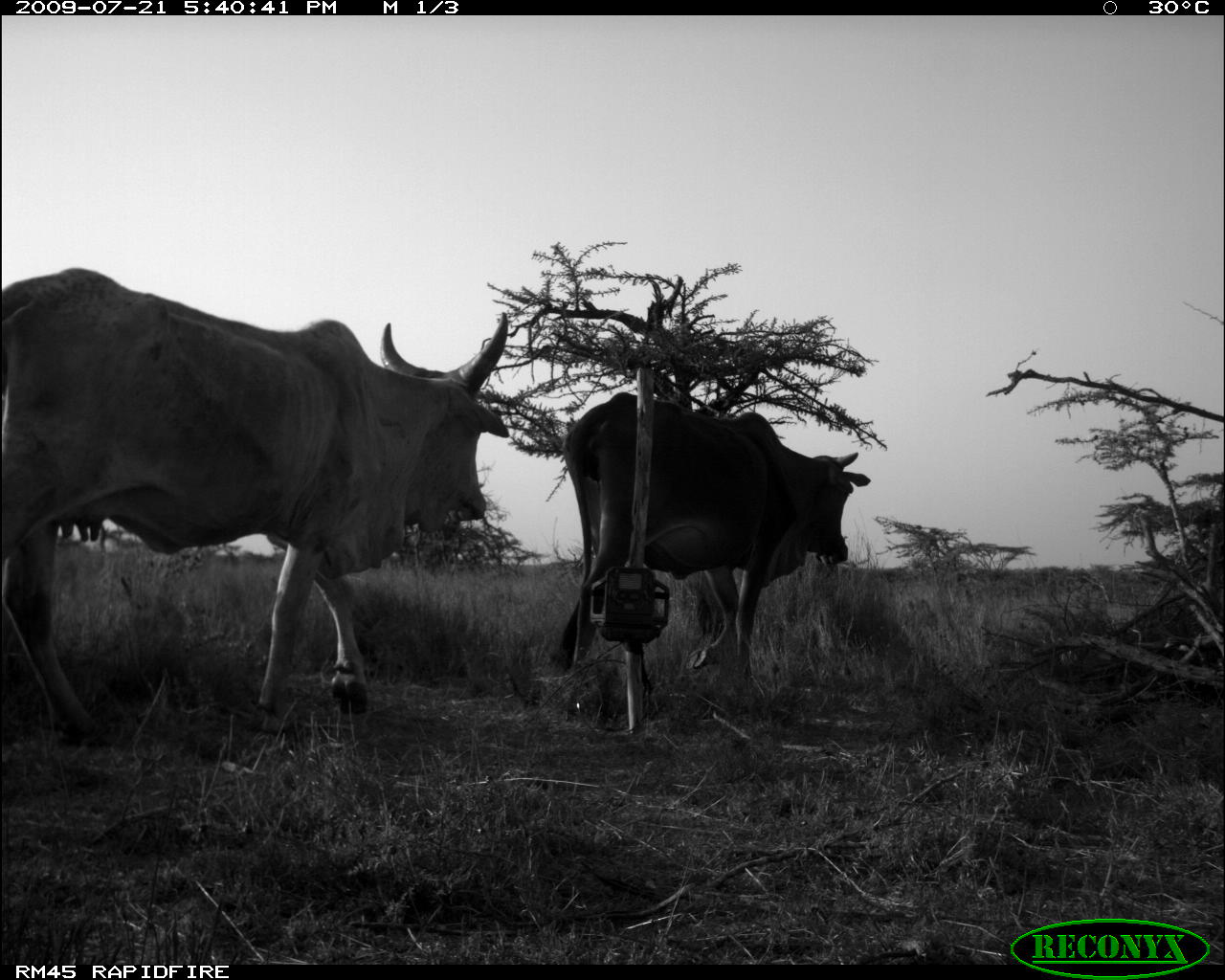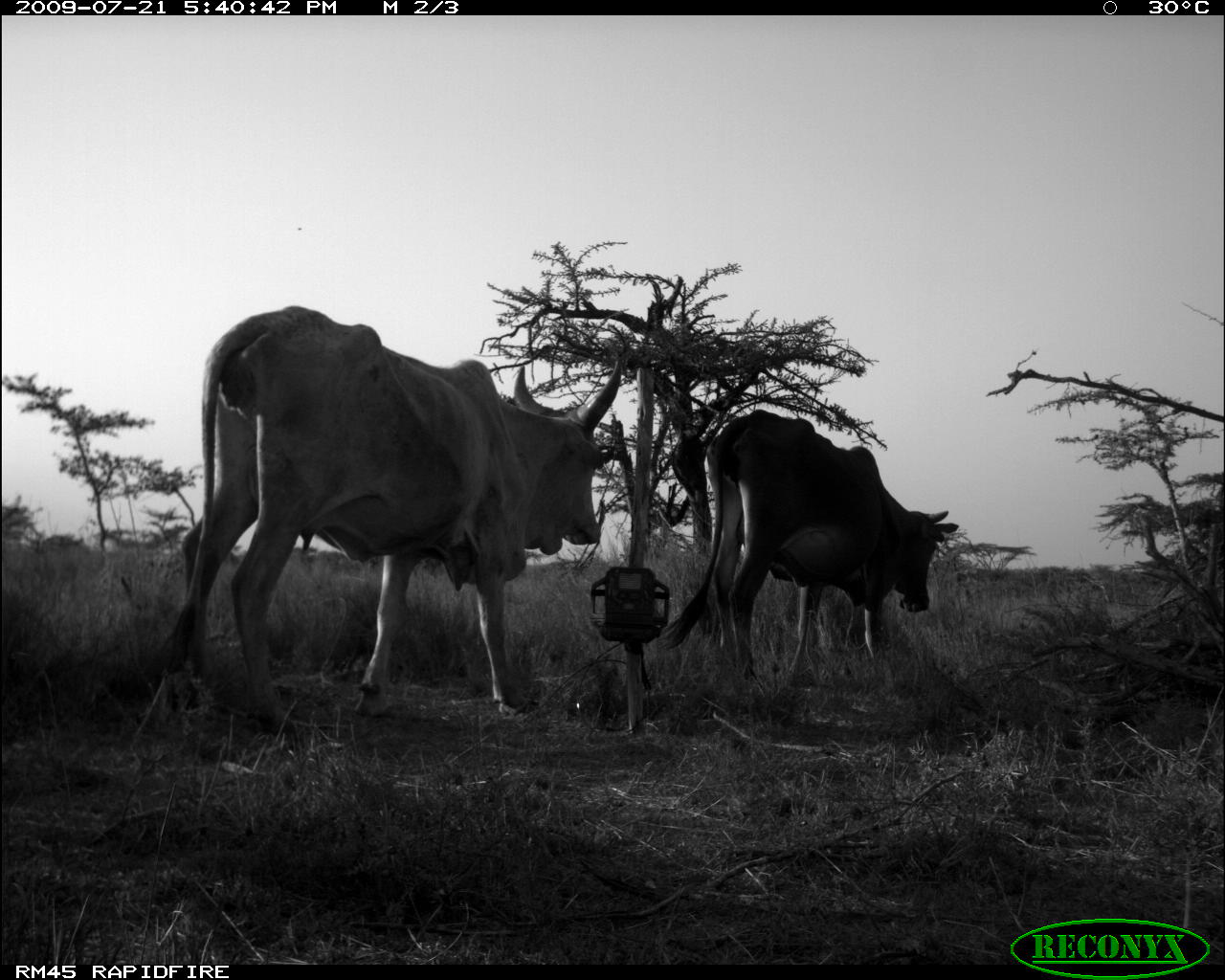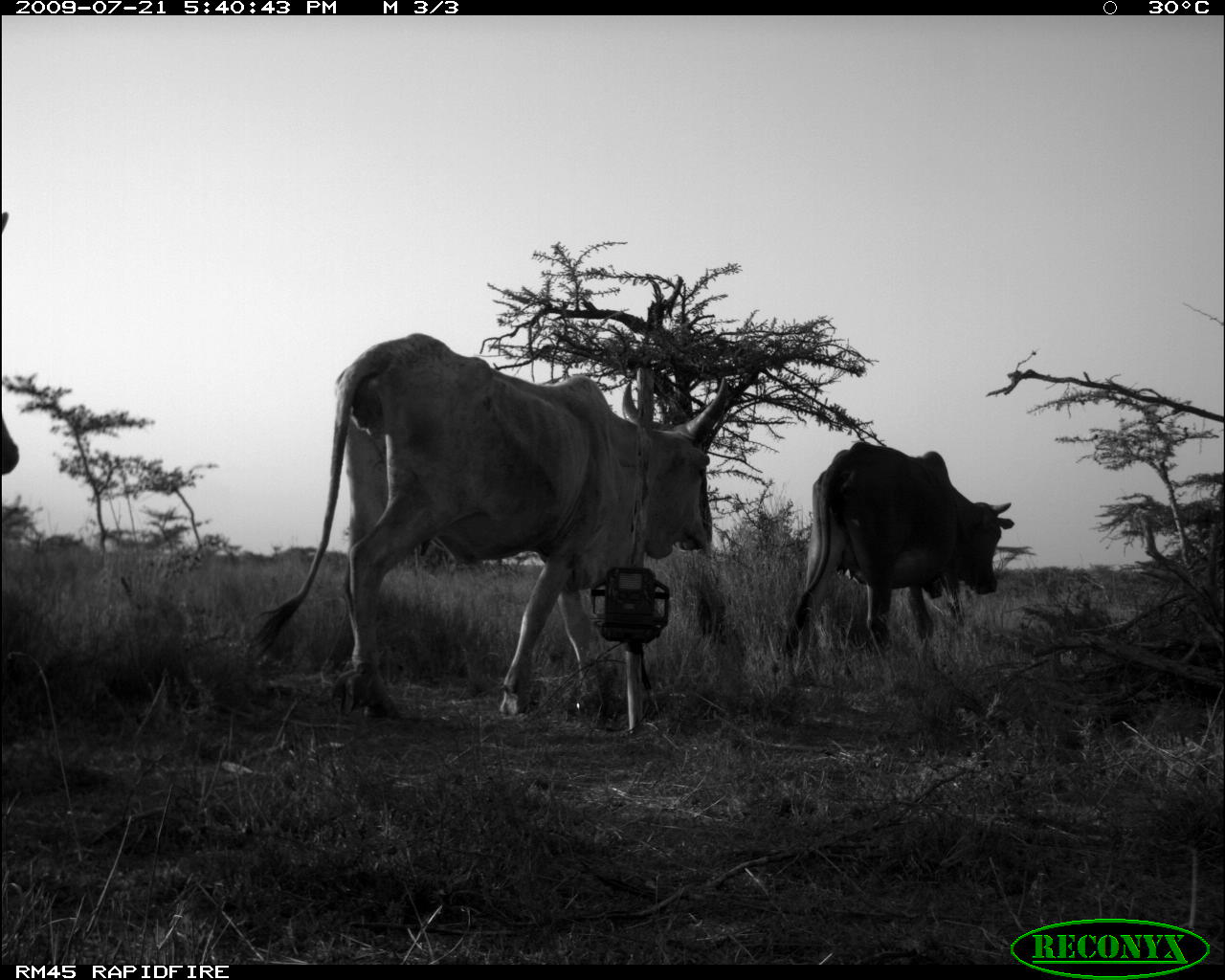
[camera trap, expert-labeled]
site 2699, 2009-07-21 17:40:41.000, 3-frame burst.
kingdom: Animalia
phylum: Chordata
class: Mammalia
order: Artiodactyla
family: Bovidae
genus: Bos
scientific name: Bos taurus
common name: domestic cattle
Bos taurus (domestic cattle), count 2.